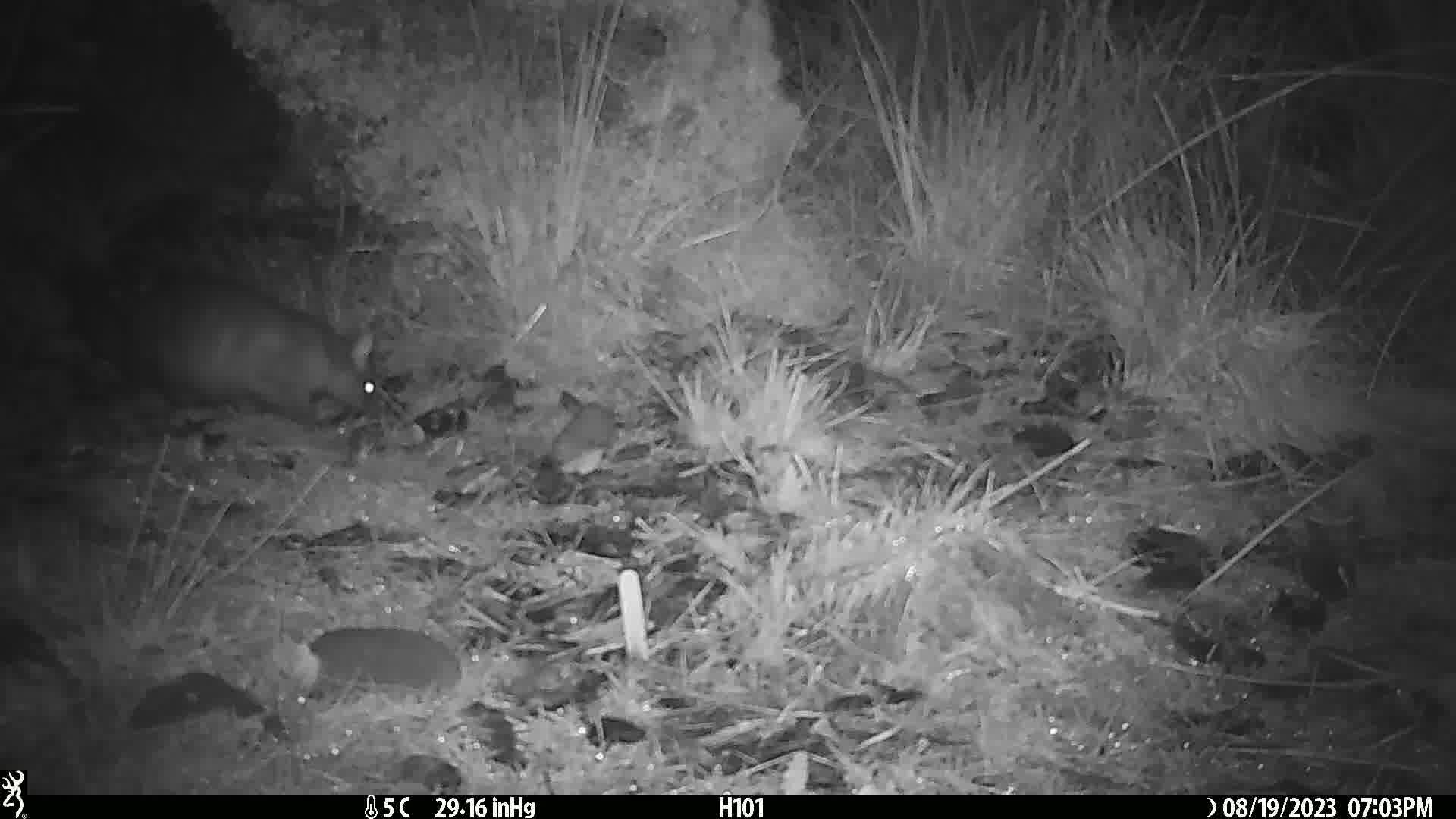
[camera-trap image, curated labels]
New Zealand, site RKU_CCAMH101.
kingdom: Animalia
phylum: Chordata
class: Mammalia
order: Diprotodontia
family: Phalangeridae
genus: Trichosurus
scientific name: Trichosurus vulpecula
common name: common brushtail possum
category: possum